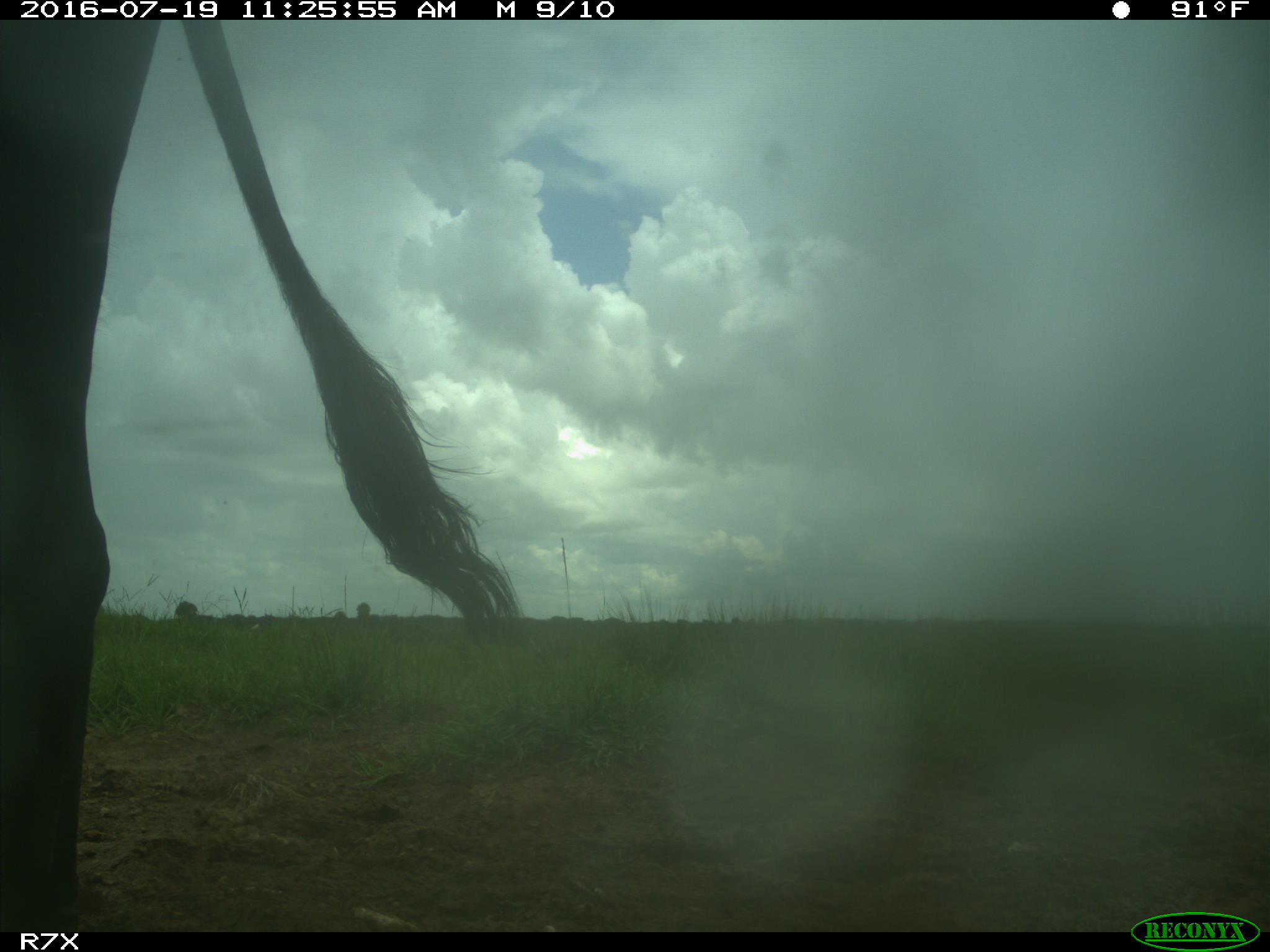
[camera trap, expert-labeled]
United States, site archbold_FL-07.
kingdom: Animalia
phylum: Chordata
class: Mammalia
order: Artiodactyla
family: Bovidae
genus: Bos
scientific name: Bos taurus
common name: domestic cow